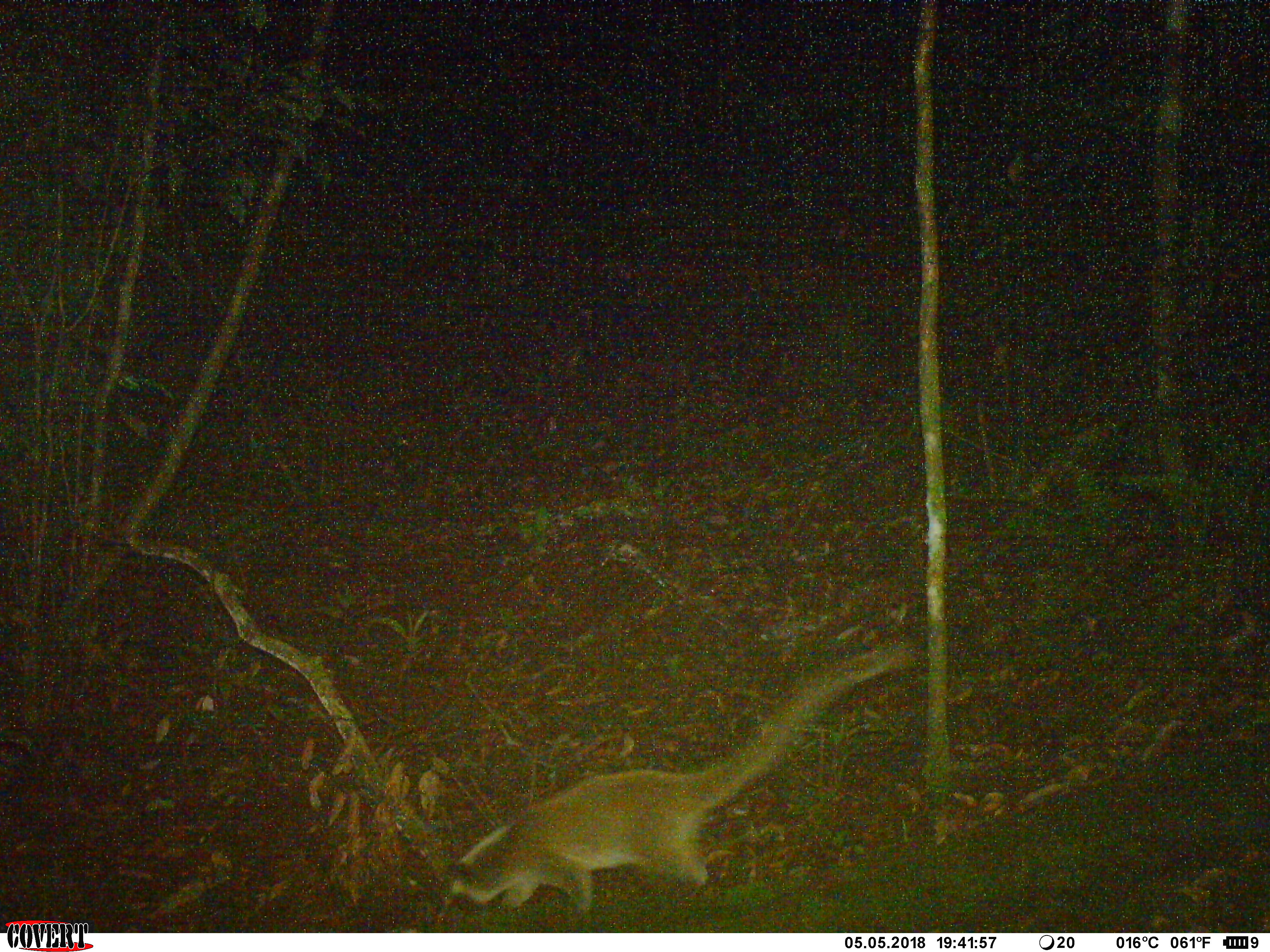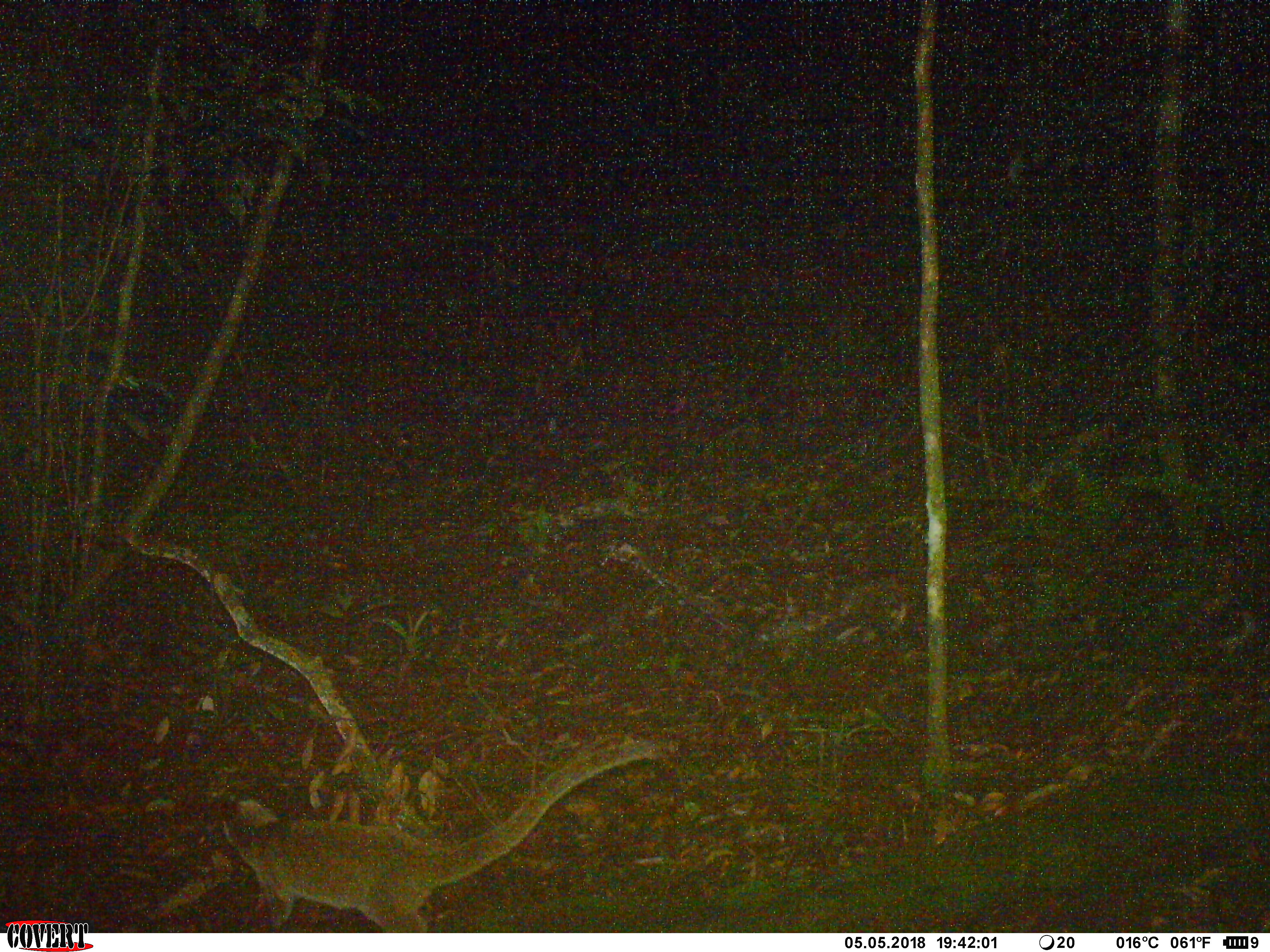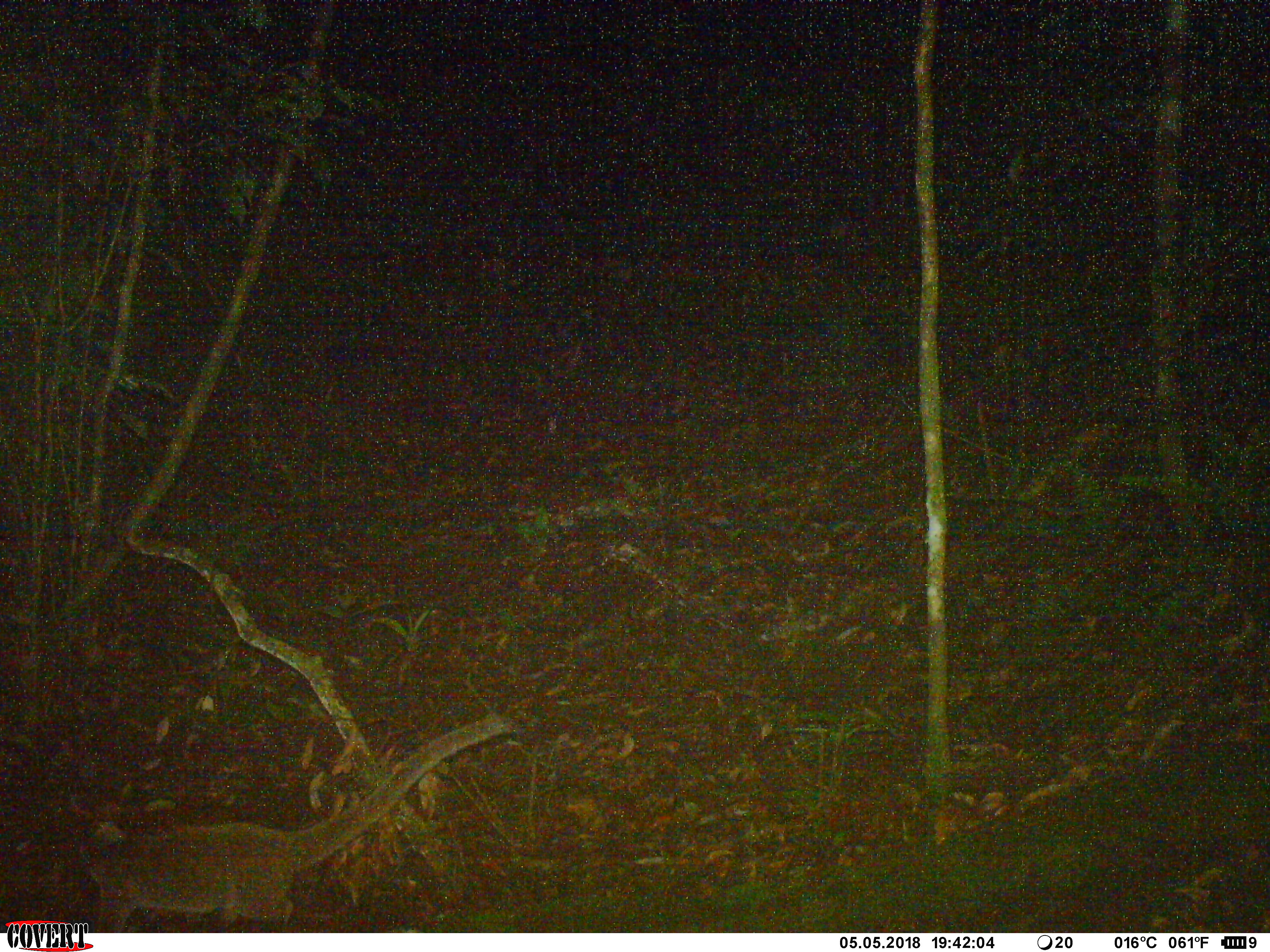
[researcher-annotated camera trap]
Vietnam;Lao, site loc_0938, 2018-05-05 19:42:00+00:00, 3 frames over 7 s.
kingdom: Animalia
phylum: Chordata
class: Mammalia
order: Carnivora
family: Viverridae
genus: Paguma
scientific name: Paguma larvata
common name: masked palm civet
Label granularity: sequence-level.